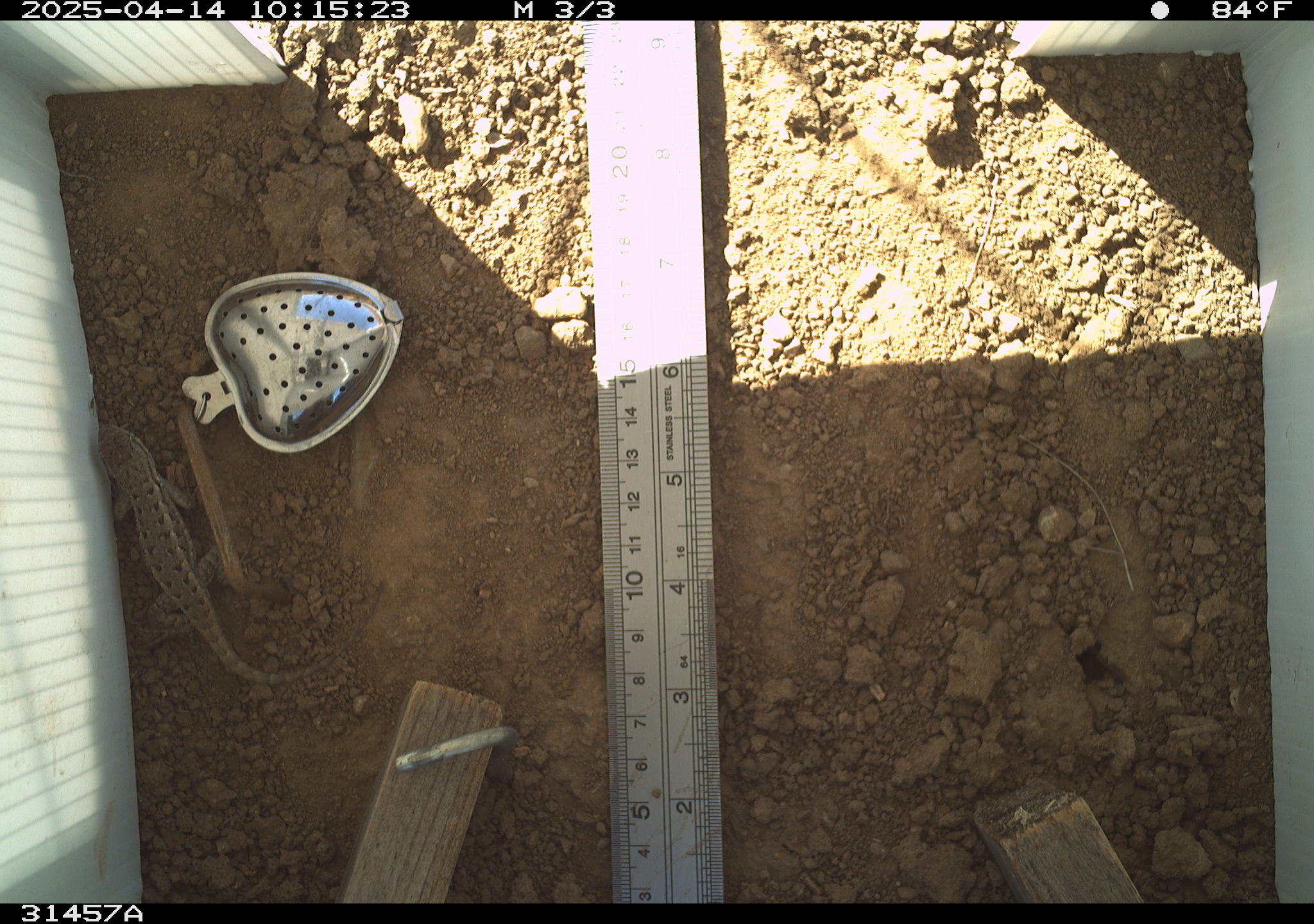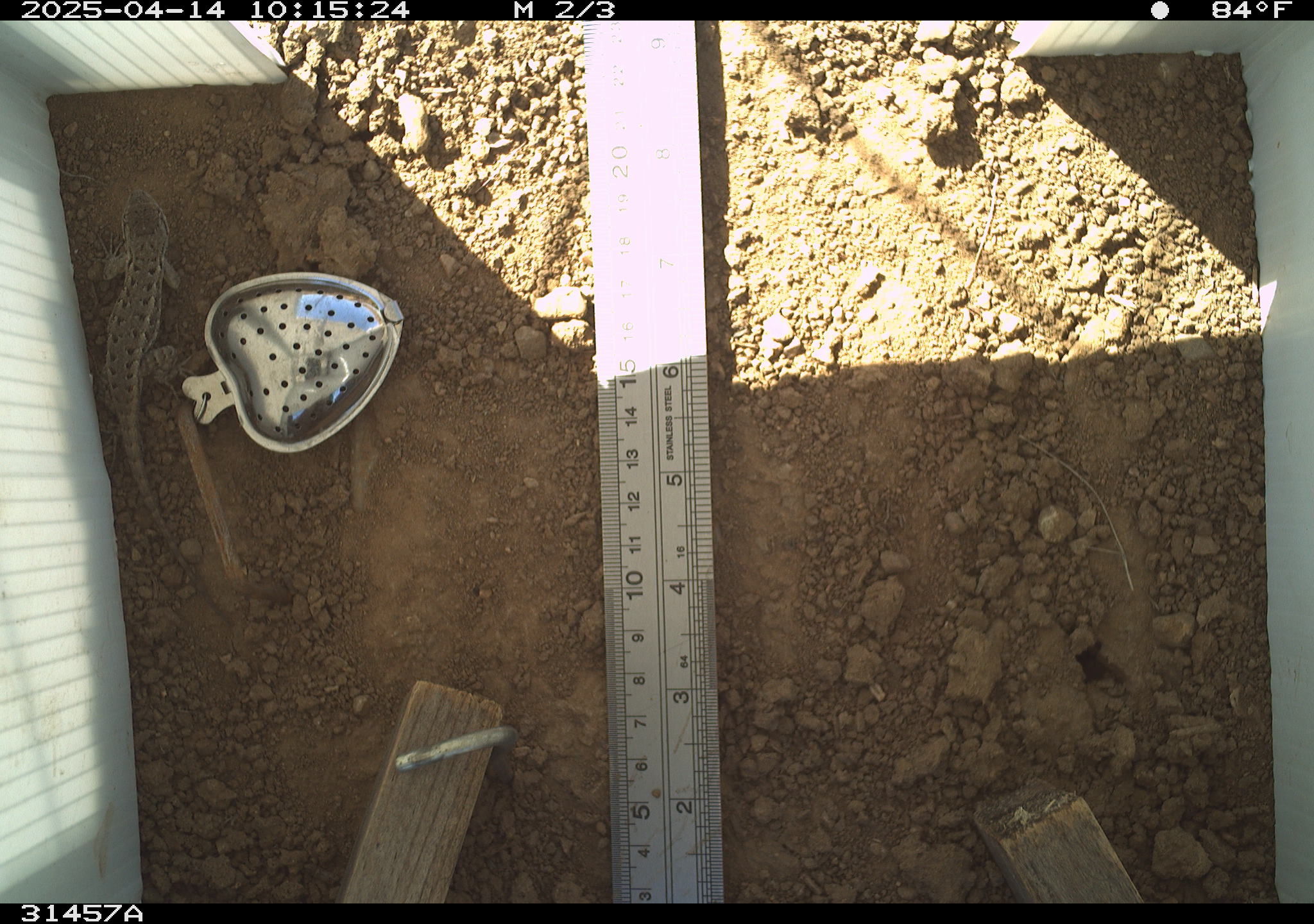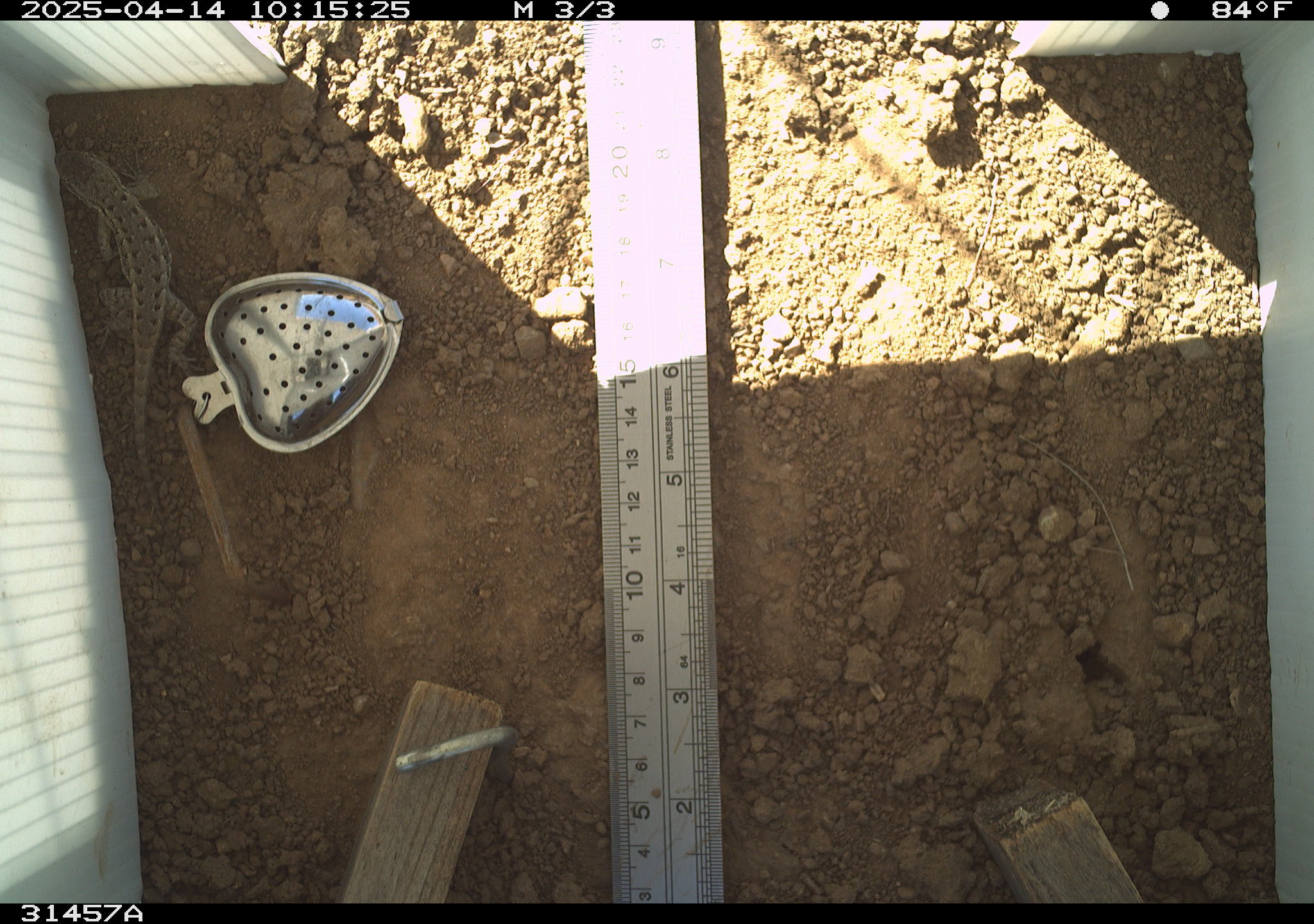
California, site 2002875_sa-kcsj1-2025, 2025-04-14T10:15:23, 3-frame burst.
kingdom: Animalia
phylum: Chordata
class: Reptilia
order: Squamata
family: Phrynosomatidae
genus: Sceloporus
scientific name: Sceloporus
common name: spiny lizards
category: sceloporus species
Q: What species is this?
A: Sceloporus species (spiny lizards) (Sceloporus).